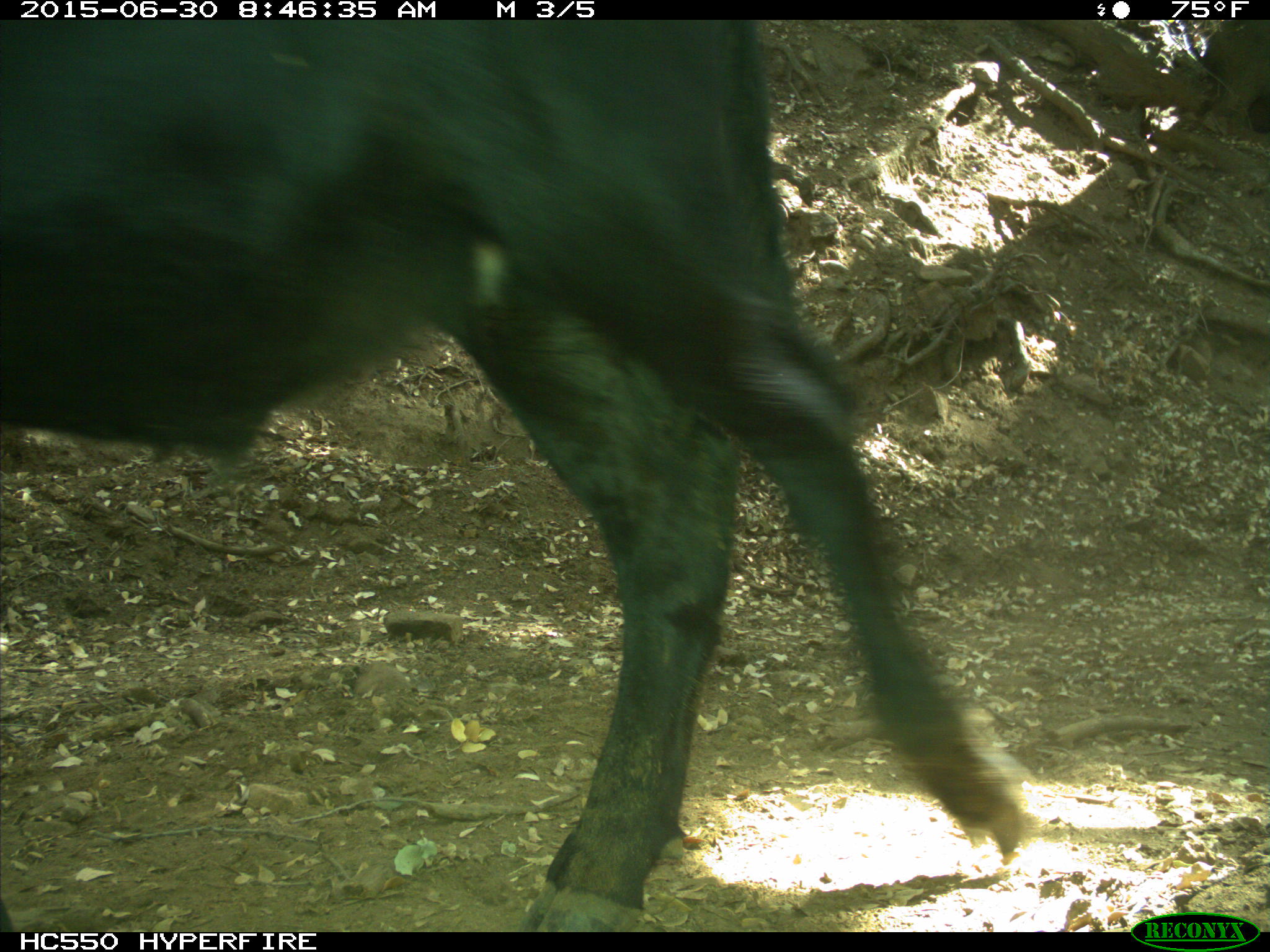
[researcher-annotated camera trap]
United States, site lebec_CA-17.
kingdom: Animalia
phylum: Chordata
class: Mammalia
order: Artiodactyla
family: Bovidae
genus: Bos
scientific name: Bos taurus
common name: domestic cow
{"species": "Bos taurus (domestic cow)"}